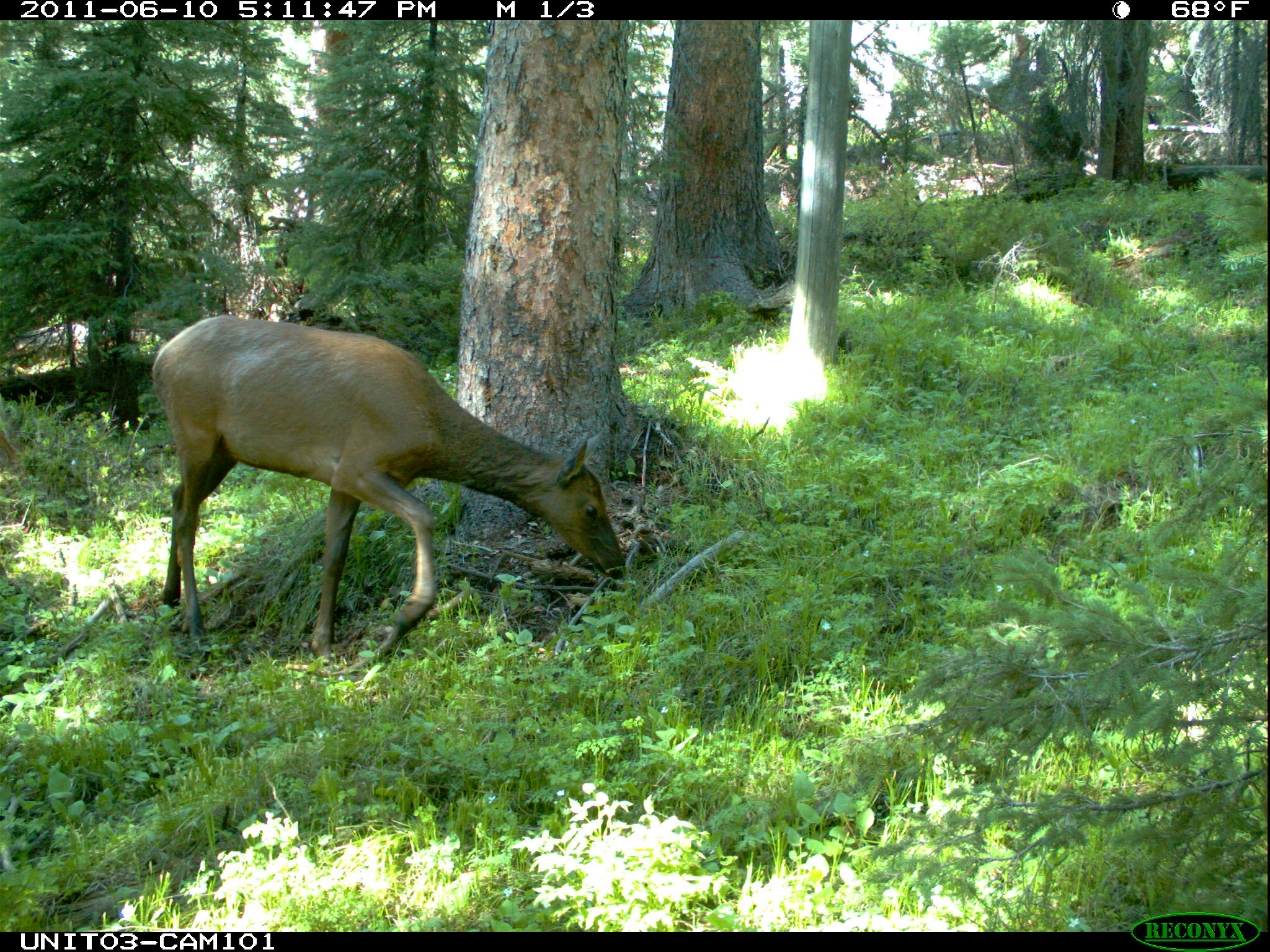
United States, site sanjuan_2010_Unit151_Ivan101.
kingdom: Animalia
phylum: Chordata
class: Mammalia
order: Artiodactyla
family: Cervidae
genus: Cervus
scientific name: Cervus elaphus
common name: red deer